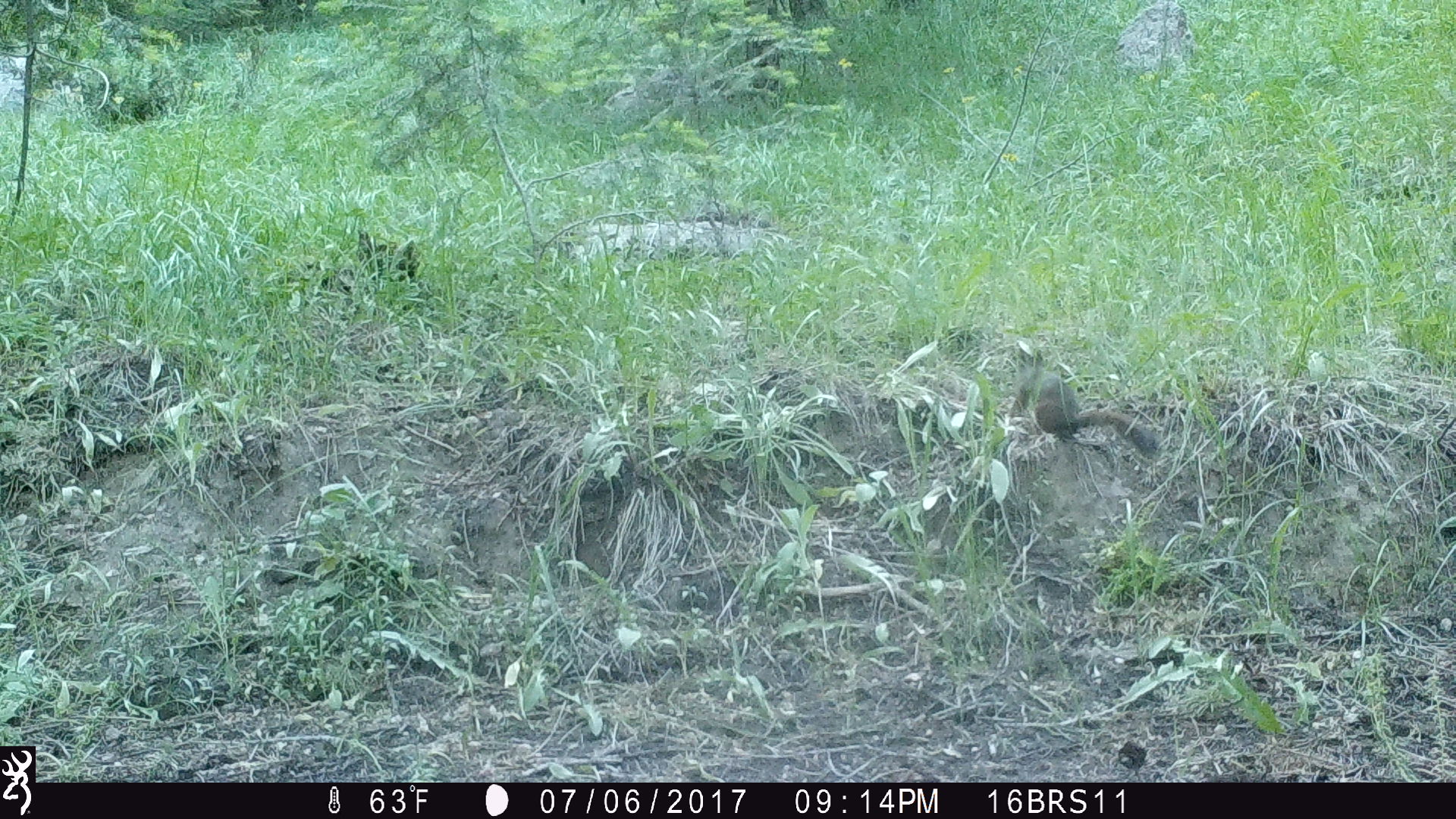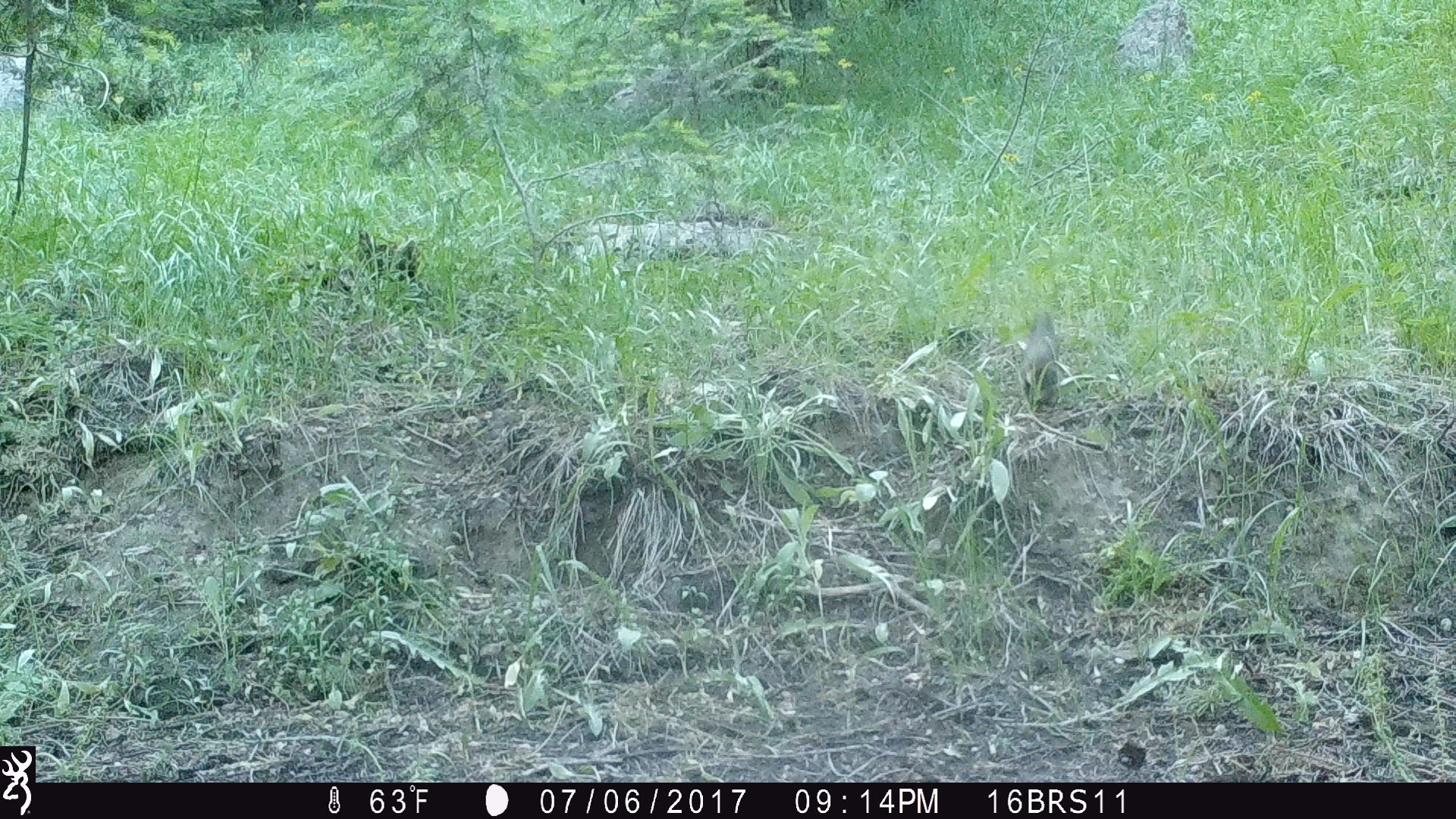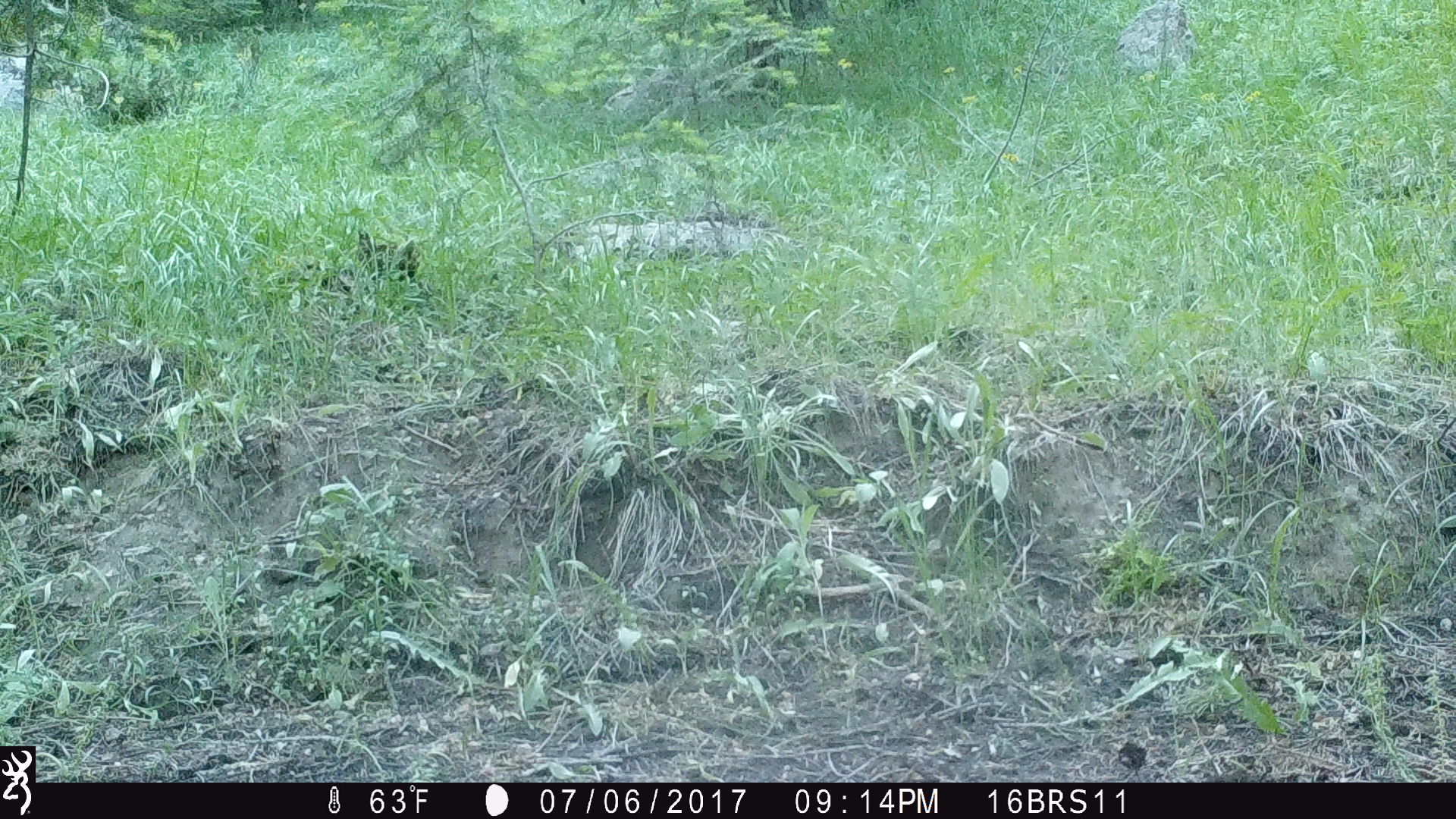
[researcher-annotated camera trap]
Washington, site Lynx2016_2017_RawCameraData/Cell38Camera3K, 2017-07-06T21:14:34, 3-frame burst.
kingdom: Animalia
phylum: Chordata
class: Mammalia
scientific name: Mammalia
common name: small mammal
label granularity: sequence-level